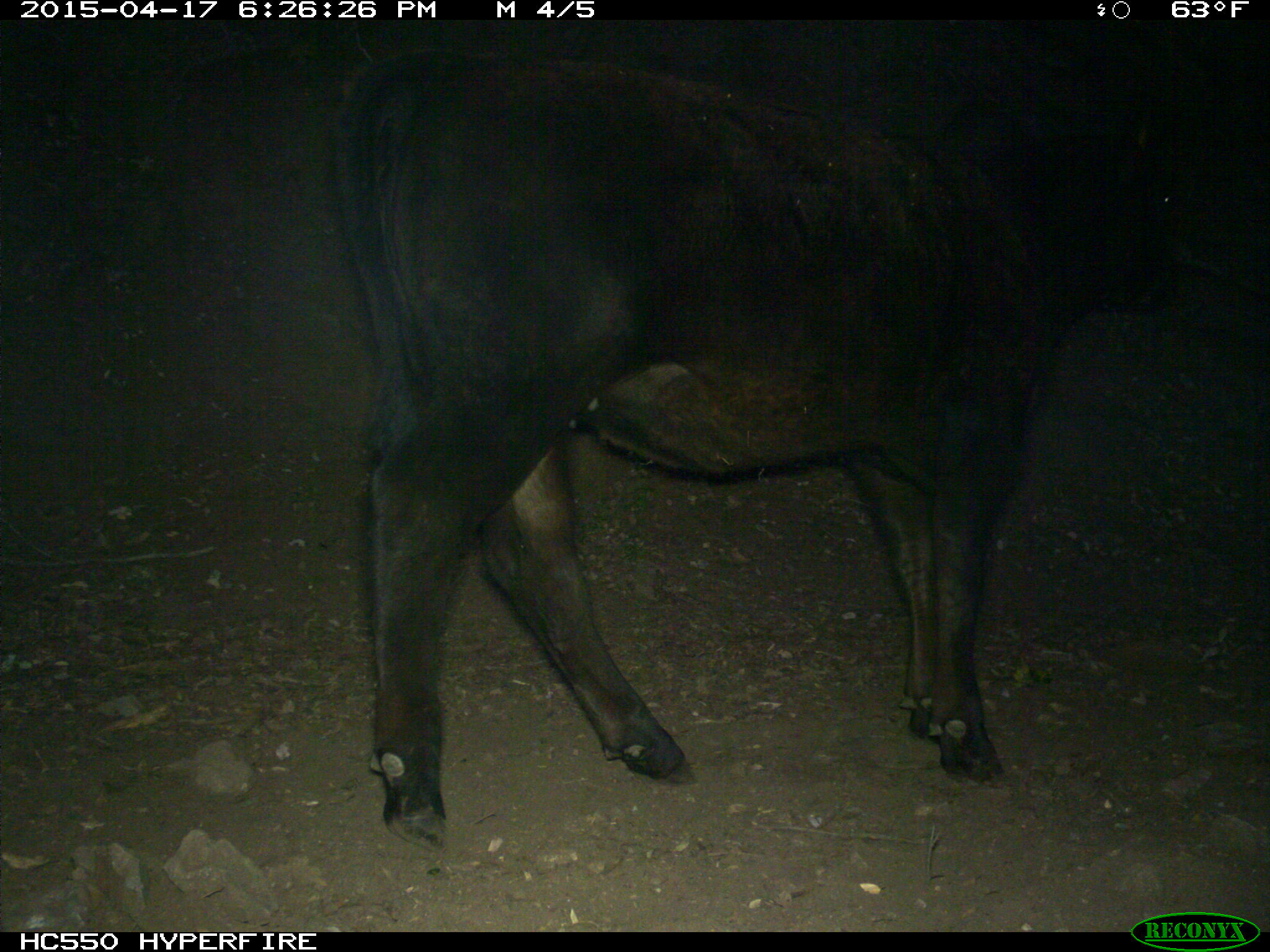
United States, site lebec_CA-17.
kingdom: Animalia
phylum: Chordata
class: Mammalia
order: Artiodactyla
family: Bovidae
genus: Bos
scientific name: Bos taurus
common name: domestic cow